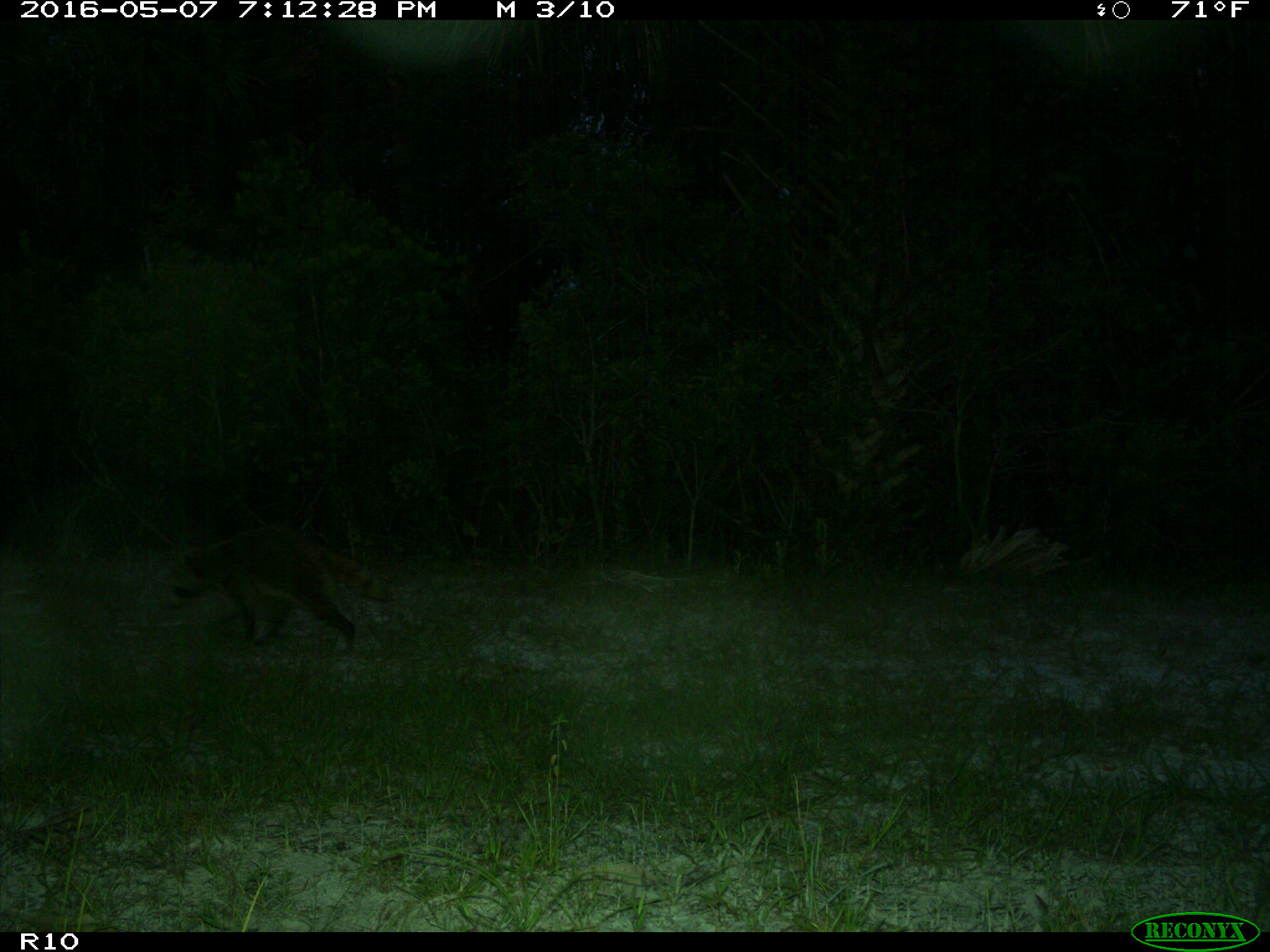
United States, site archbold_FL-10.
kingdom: Animalia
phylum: Chordata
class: Mammalia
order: Carnivora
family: Procyonidae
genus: Procyon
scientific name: Procyon lotor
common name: common raccoon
Procyon lotor (common raccoon).